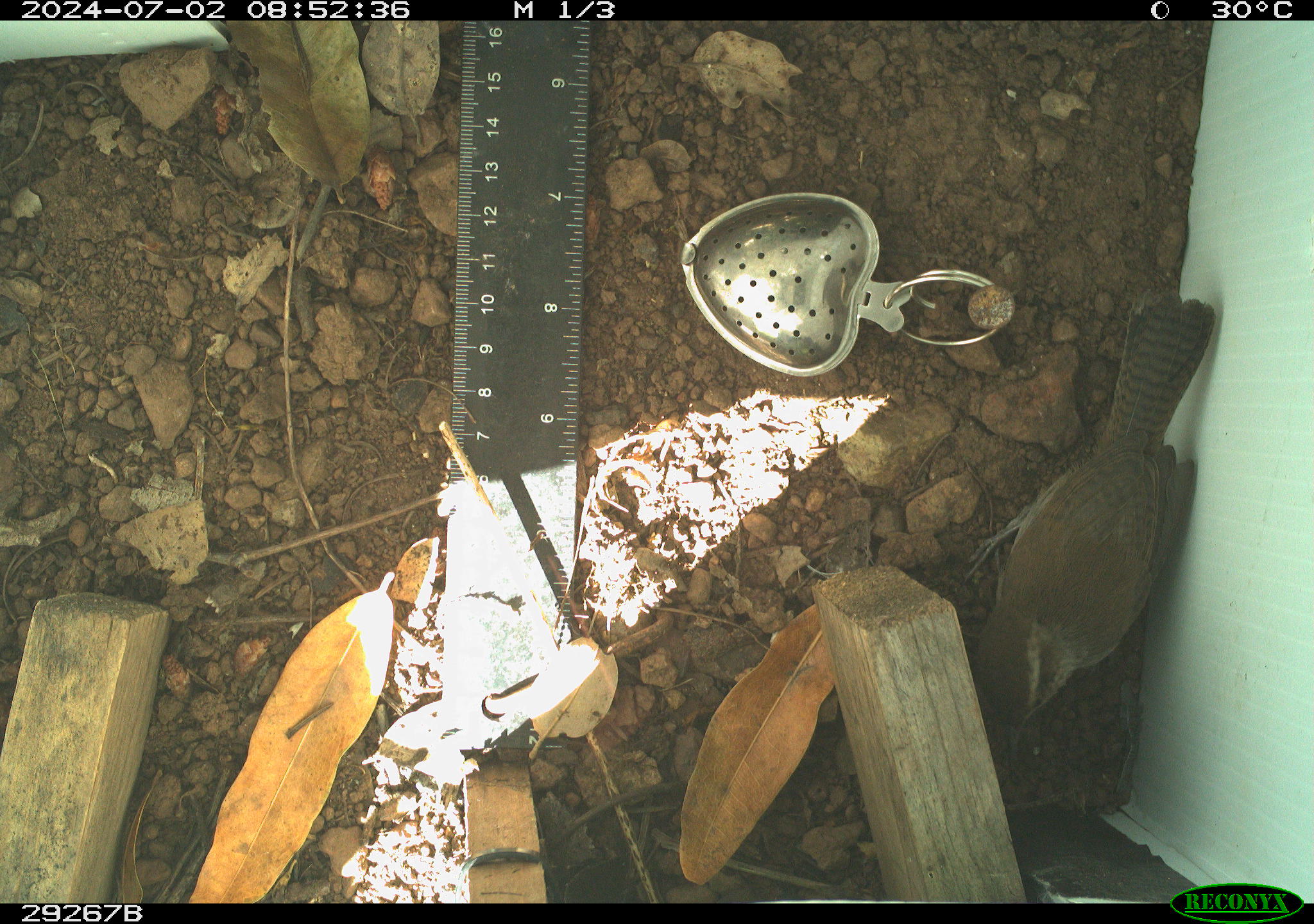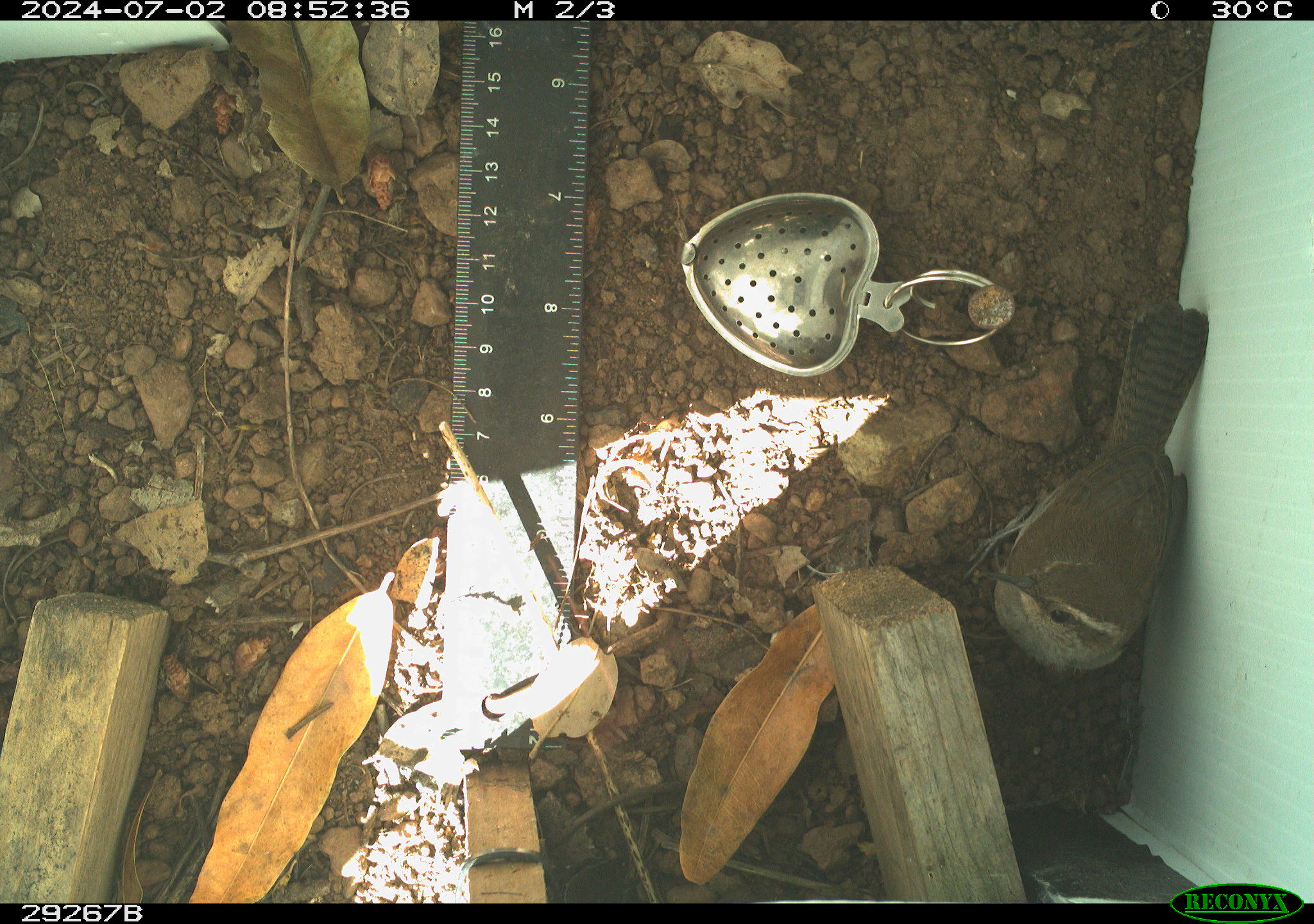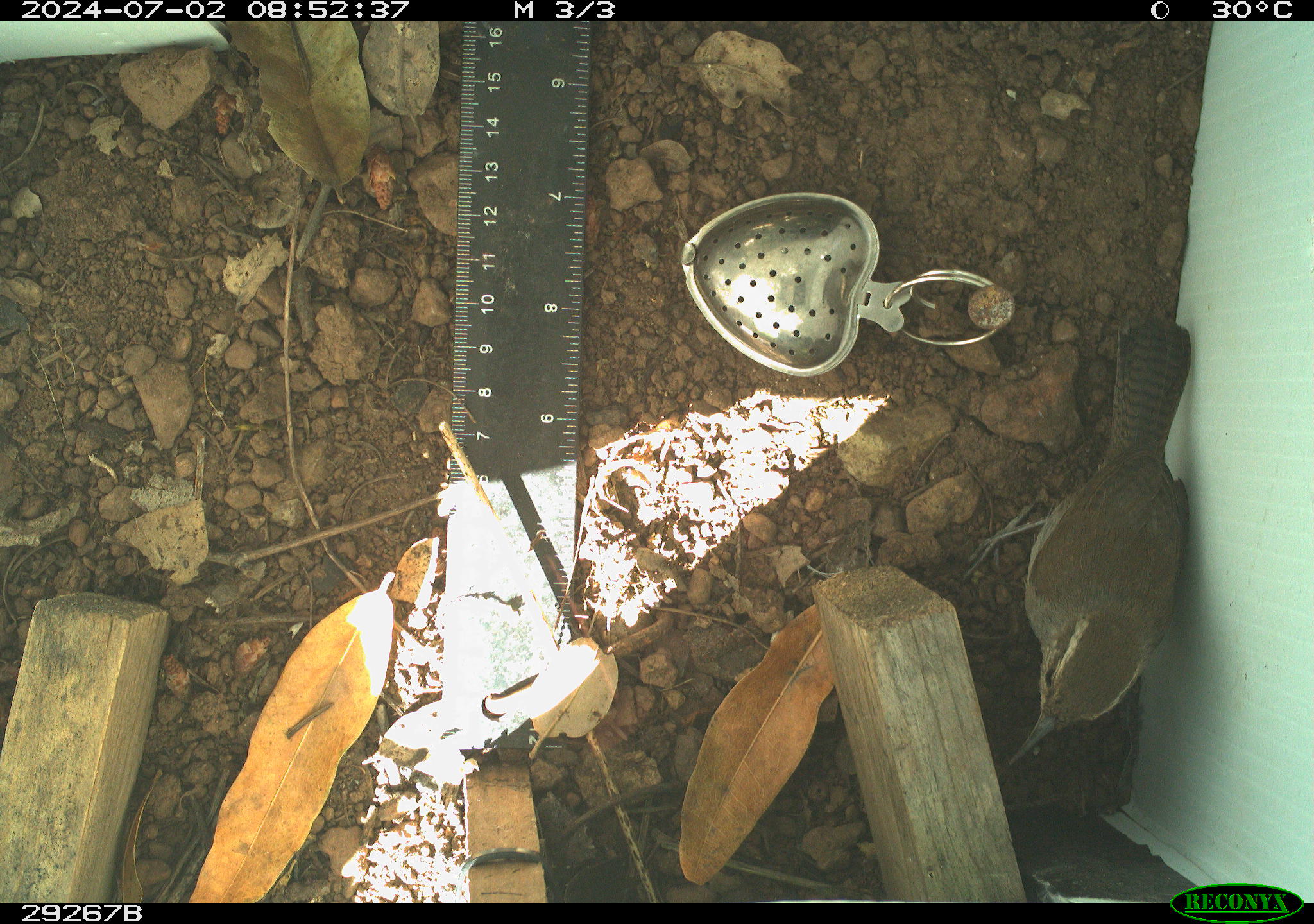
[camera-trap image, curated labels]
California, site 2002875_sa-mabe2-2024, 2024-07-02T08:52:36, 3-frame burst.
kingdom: Animalia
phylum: Chordata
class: Aves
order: Passeriformes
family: Troglodytidae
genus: Thryomanes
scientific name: Thryomanes bewickii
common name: bewick's wren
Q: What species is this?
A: Bewick's wren (Thryomanes bewickii).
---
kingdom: Animalia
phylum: Chordata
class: Aves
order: Passeriformes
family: Troglodytidae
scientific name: Troglodytidae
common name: wren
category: troglodytidae family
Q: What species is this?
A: Troglodytidae family (wren) (Troglodytidae).